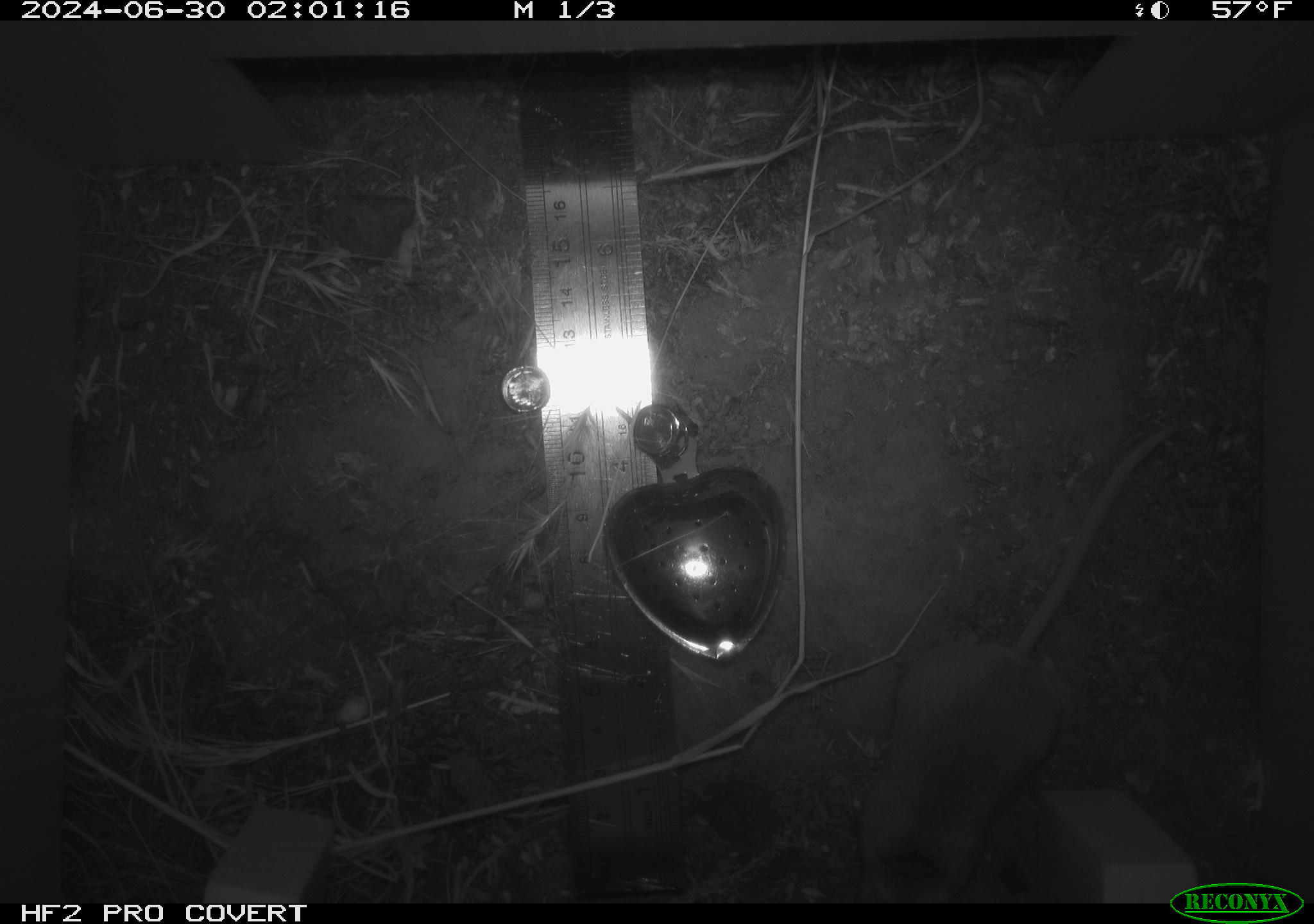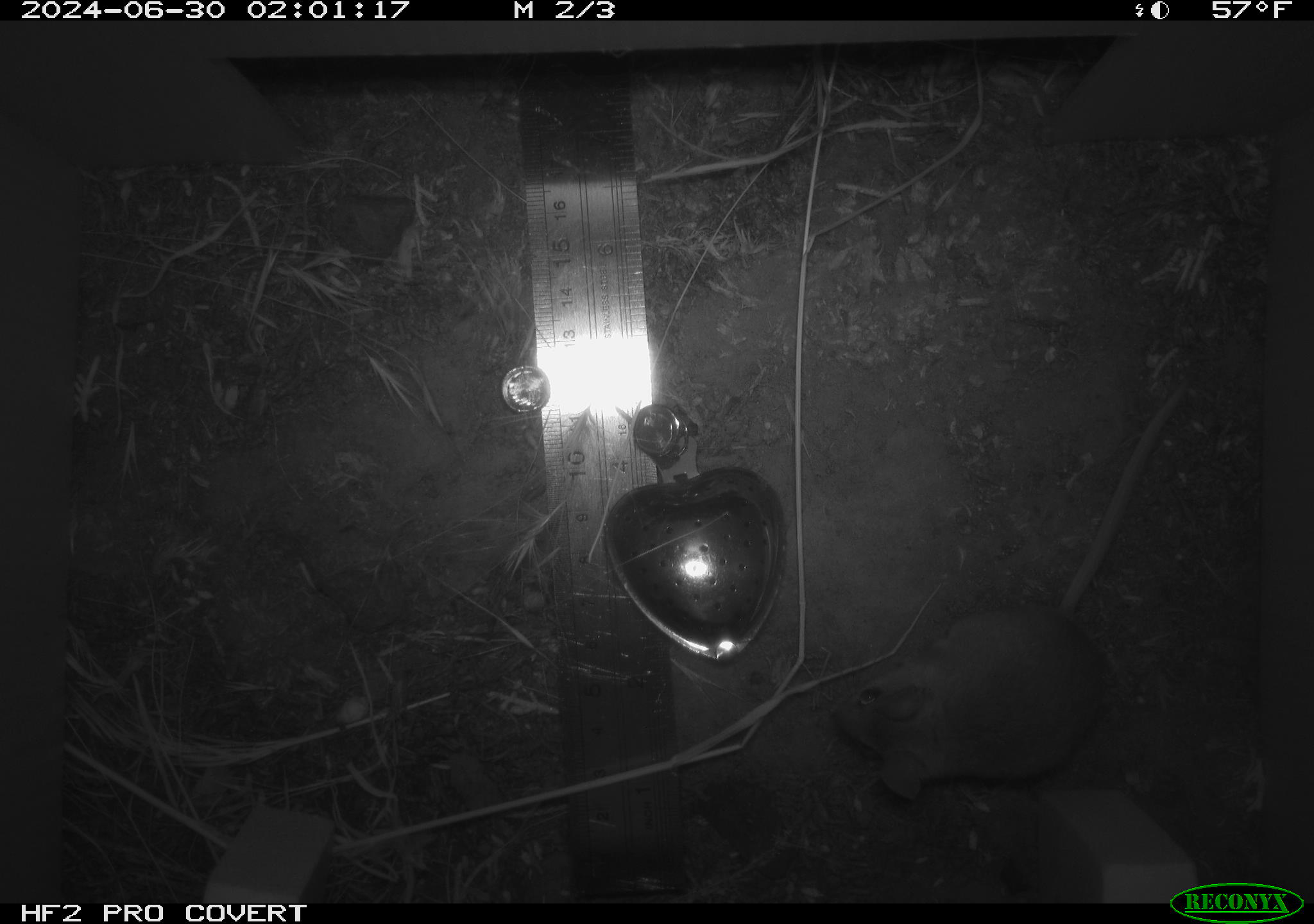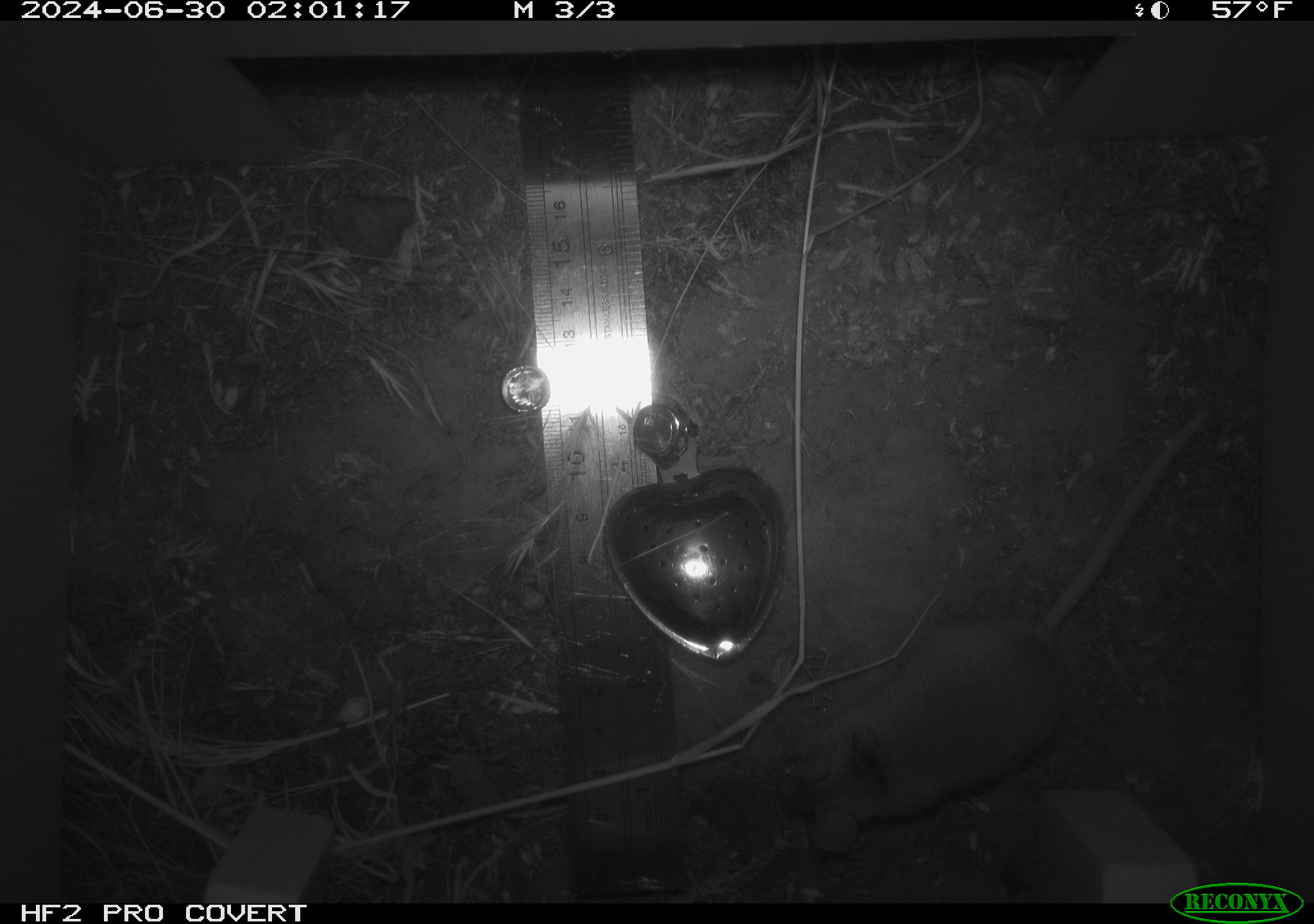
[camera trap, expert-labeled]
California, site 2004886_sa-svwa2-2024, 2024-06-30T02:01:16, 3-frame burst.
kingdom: Animalia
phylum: Chordata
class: Mammalia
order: Rodentia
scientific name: Rodentia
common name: mouse species